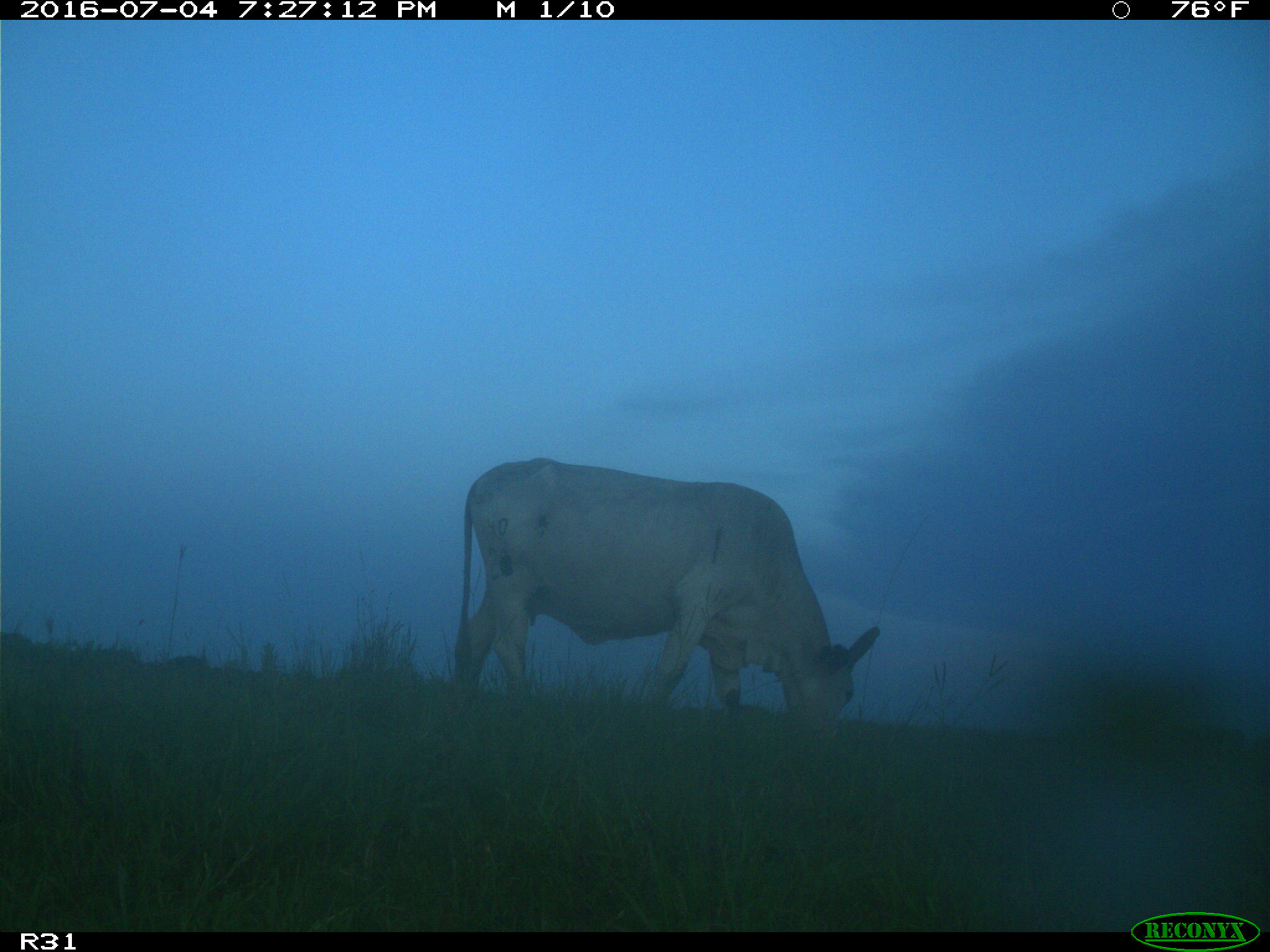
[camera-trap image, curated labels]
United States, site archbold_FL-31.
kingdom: Animalia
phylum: Chordata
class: Mammalia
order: Artiodactyla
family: Bovidae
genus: Bos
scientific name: Bos taurus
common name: domestic cow